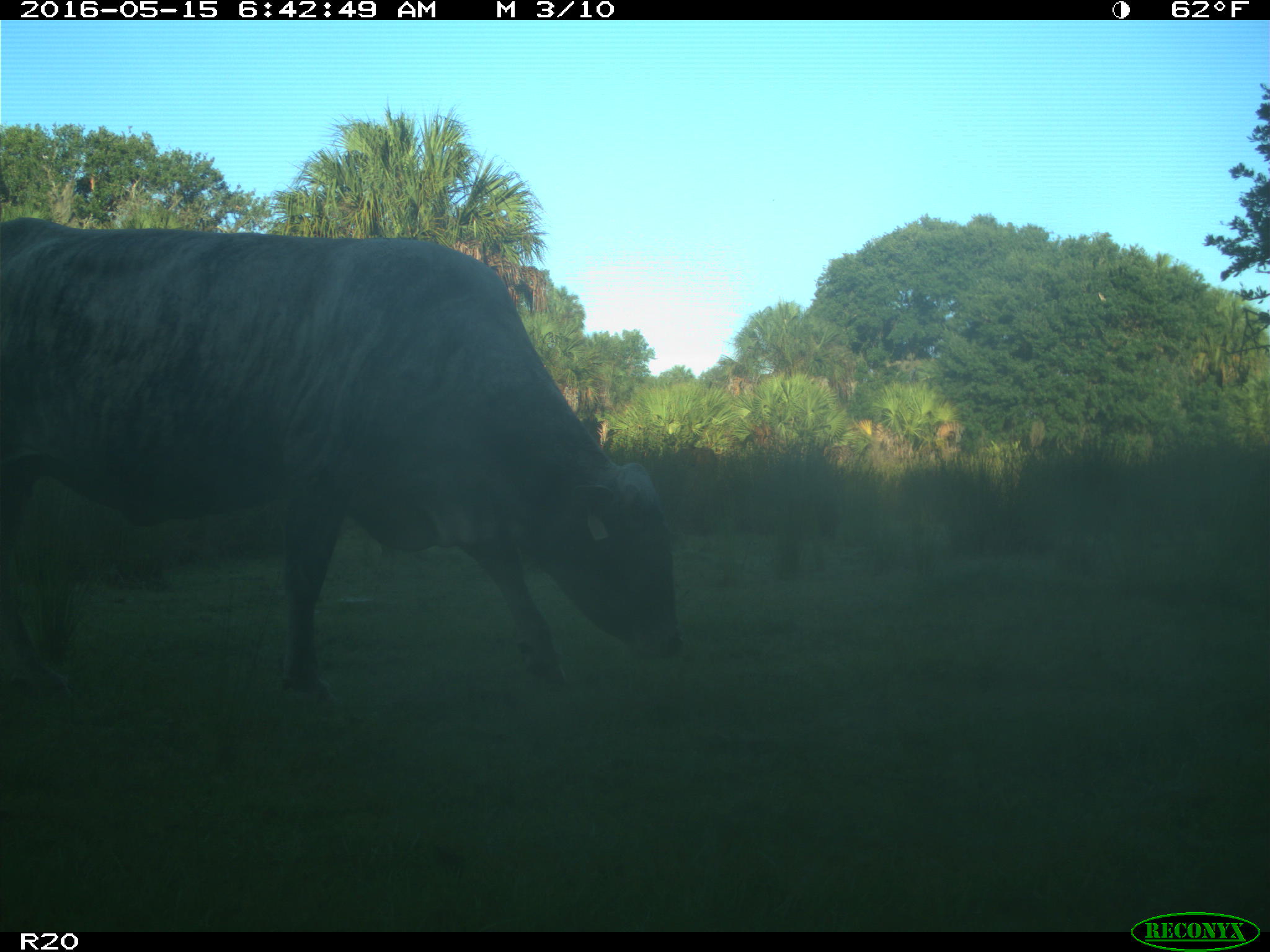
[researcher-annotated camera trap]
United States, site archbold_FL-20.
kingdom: Animalia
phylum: Chordata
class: Mammalia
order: Artiodactyla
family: Bovidae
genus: Bos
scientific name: Bos taurus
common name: domestic cow